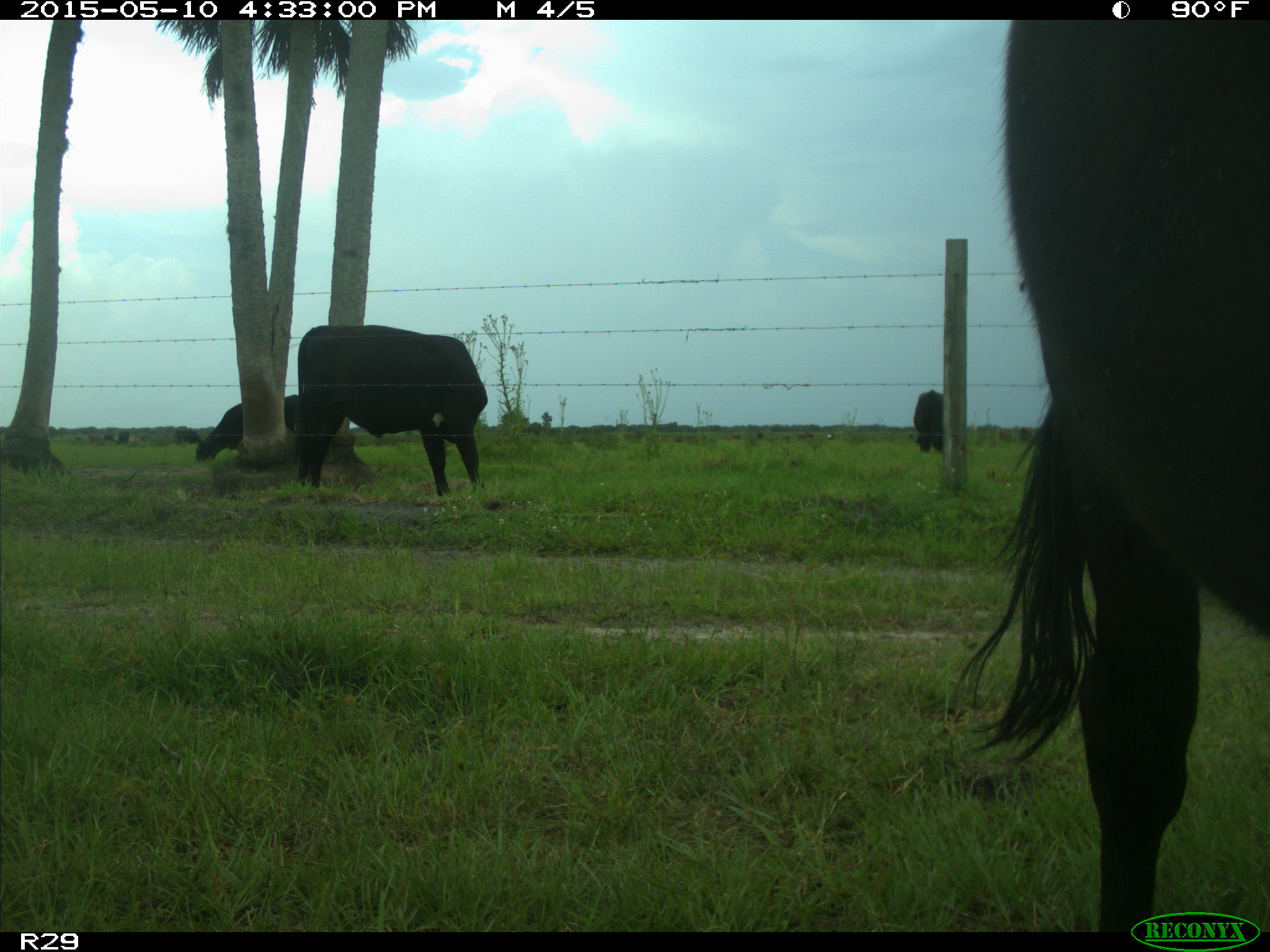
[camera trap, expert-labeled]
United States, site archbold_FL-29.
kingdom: Animalia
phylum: Chordata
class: Mammalia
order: Artiodactyla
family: Bovidae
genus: Bos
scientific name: Bos taurus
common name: domestic cow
Bos taurus (domestic cow).